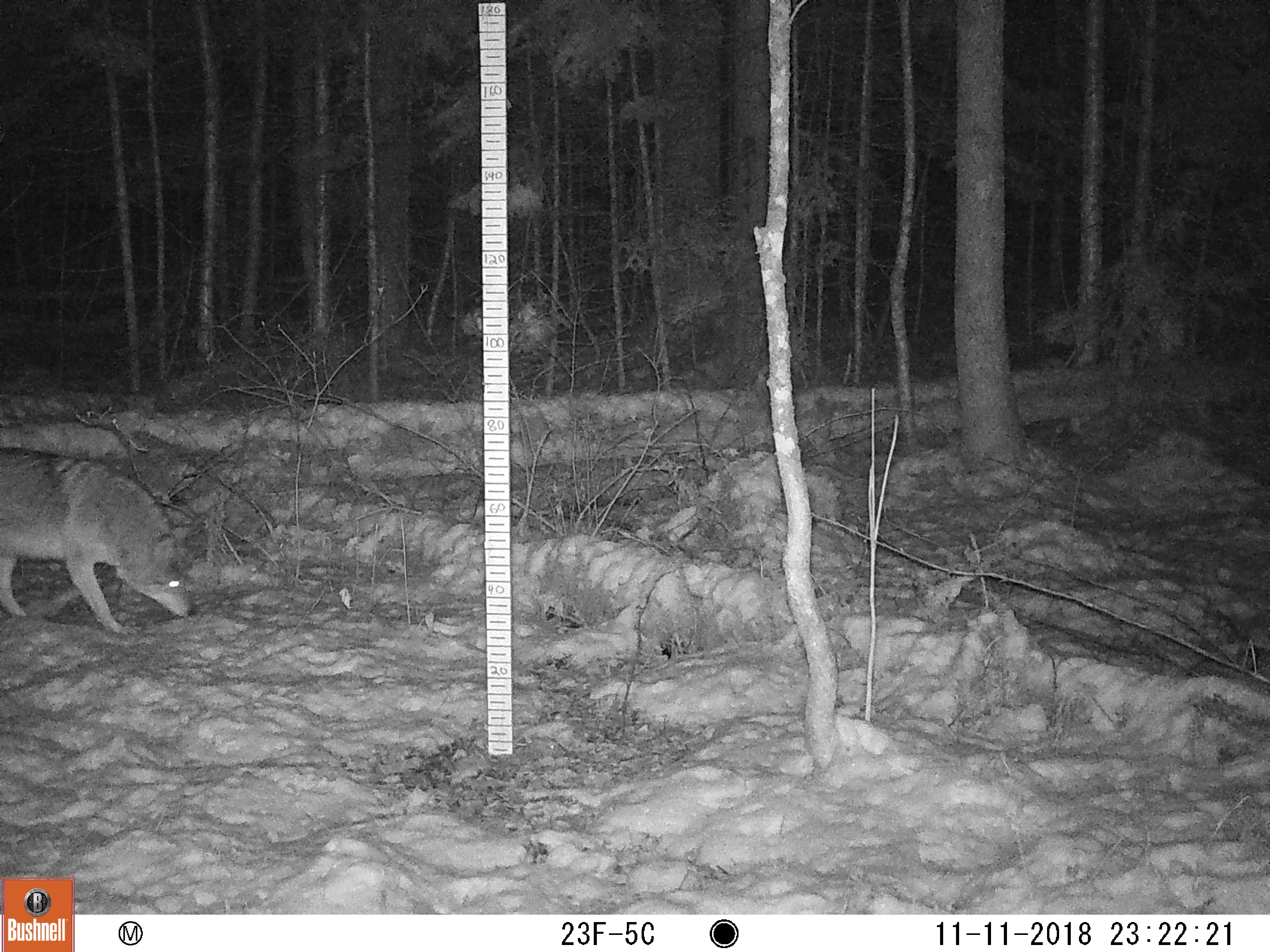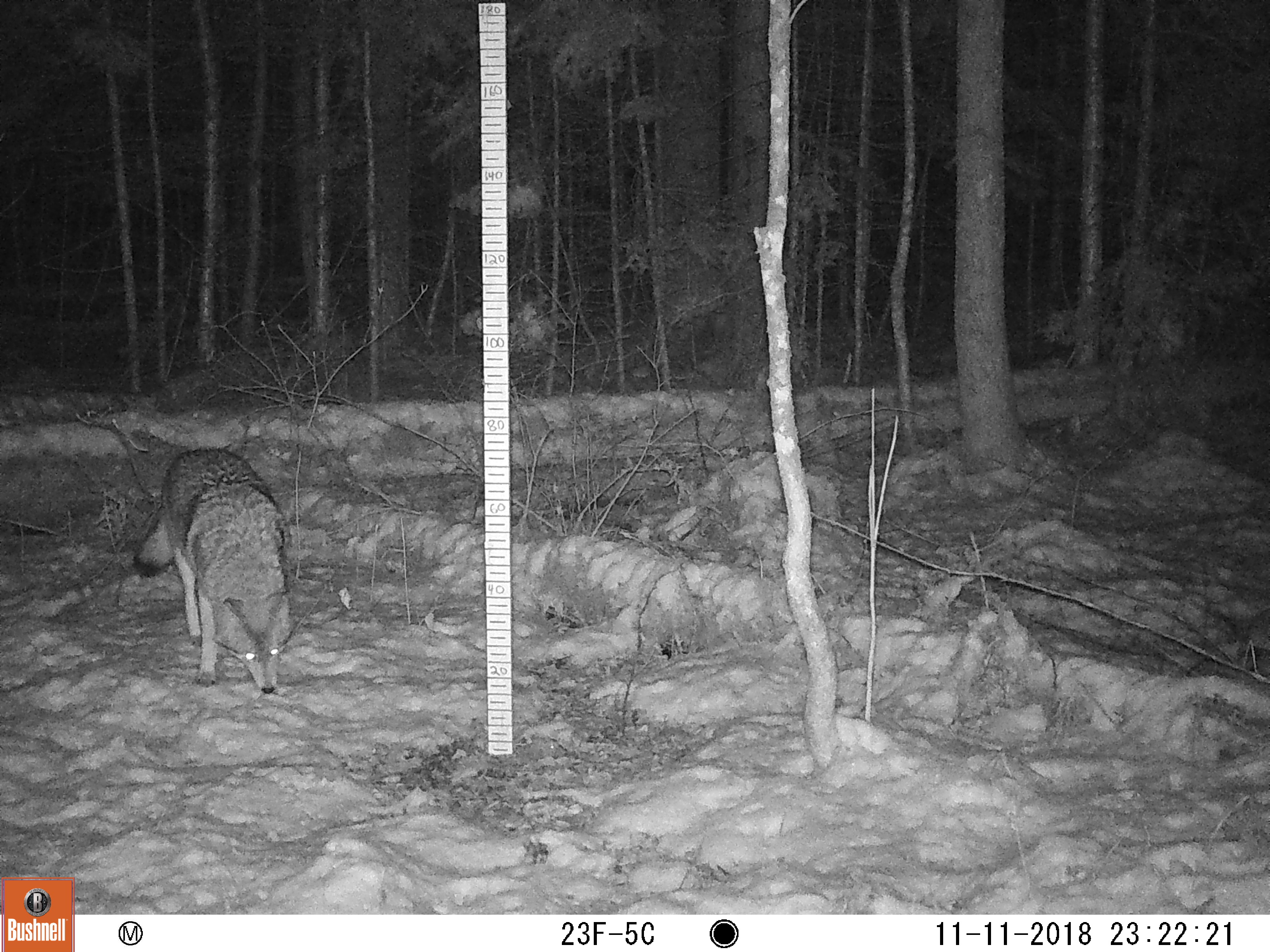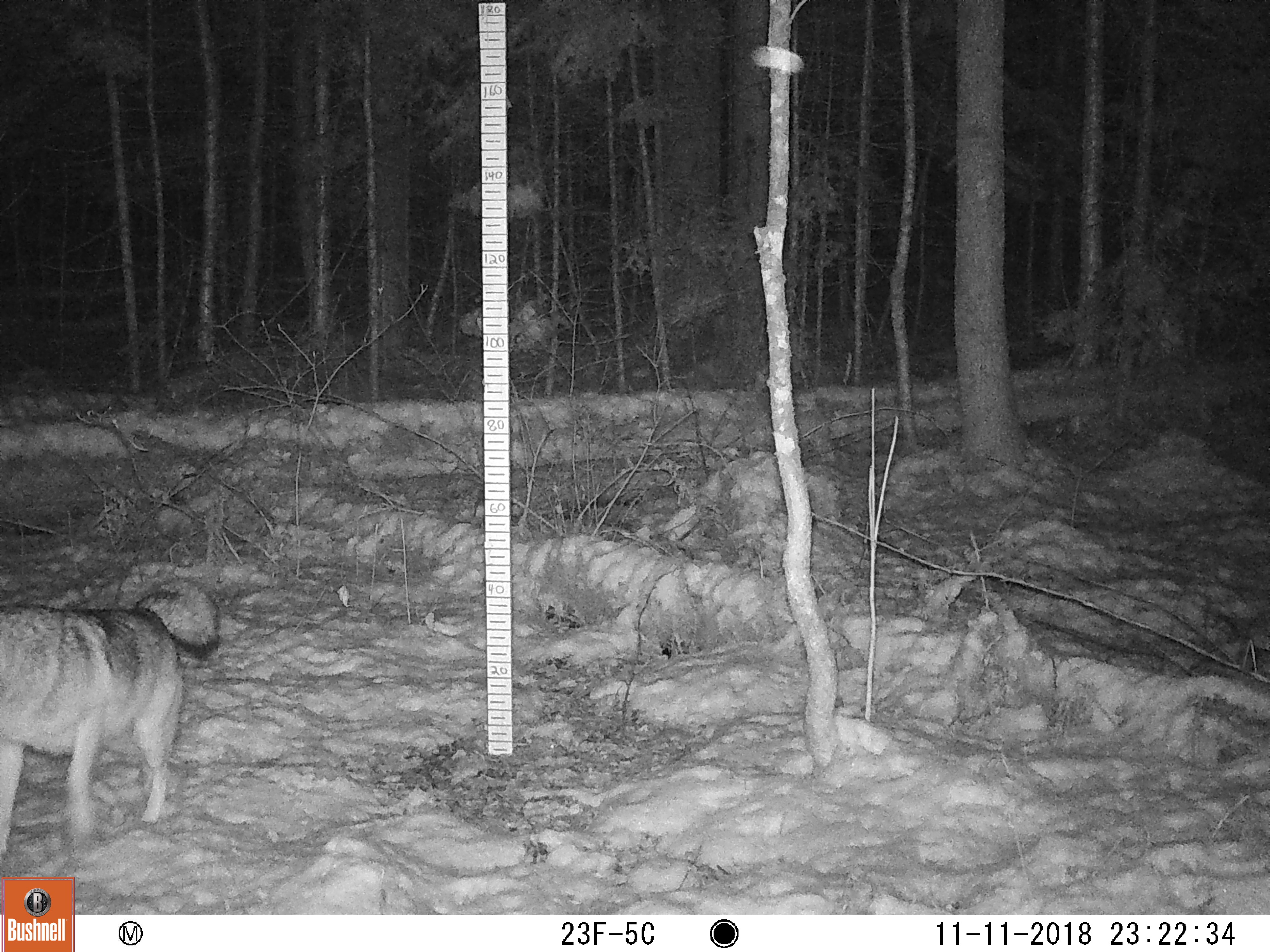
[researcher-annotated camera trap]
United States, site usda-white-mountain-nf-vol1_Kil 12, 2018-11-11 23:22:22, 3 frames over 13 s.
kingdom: Animalia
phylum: Chordata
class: Mammalia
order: Carnivora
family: Canidae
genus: Canis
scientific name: Canis latrans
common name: coyote